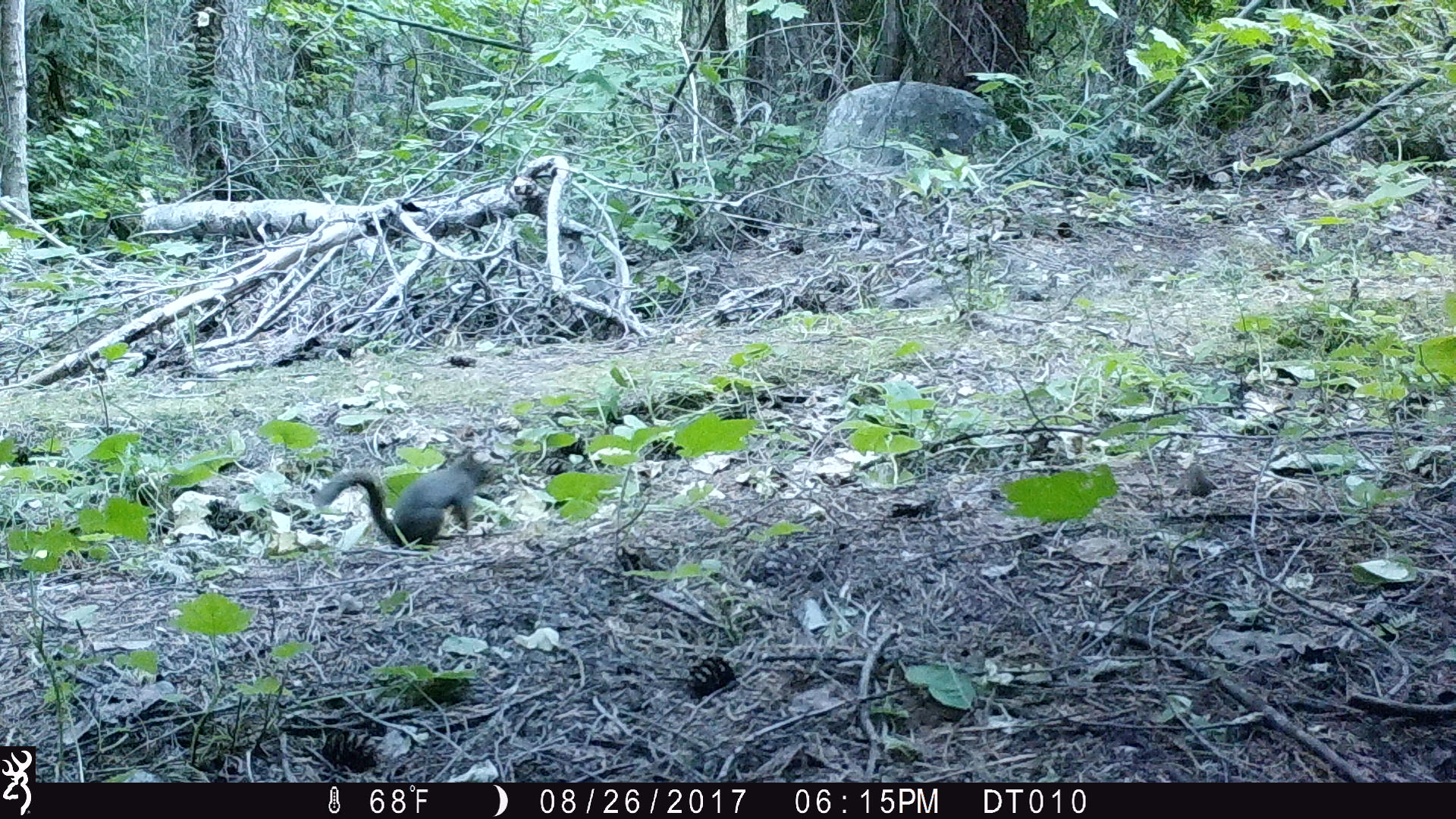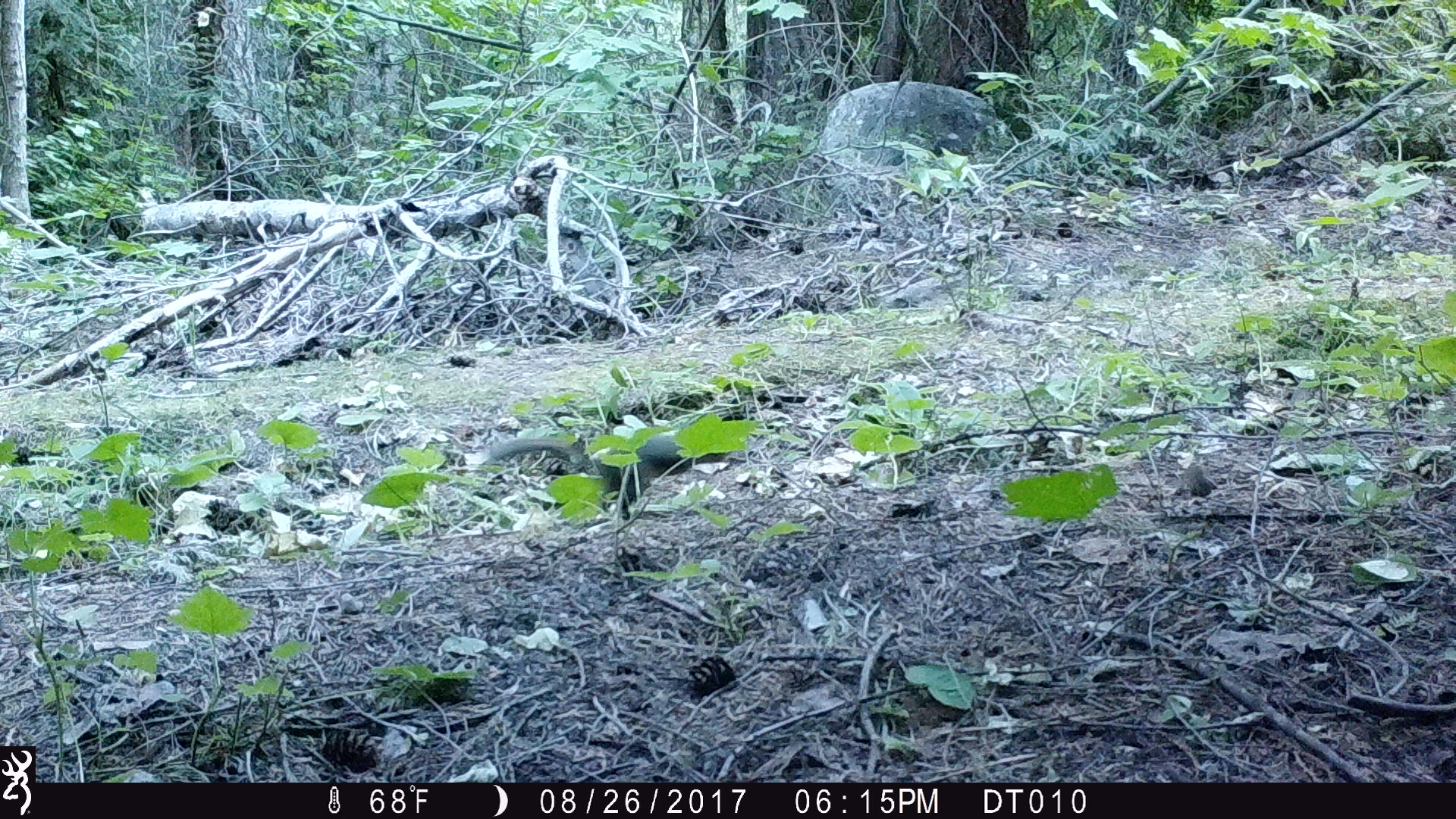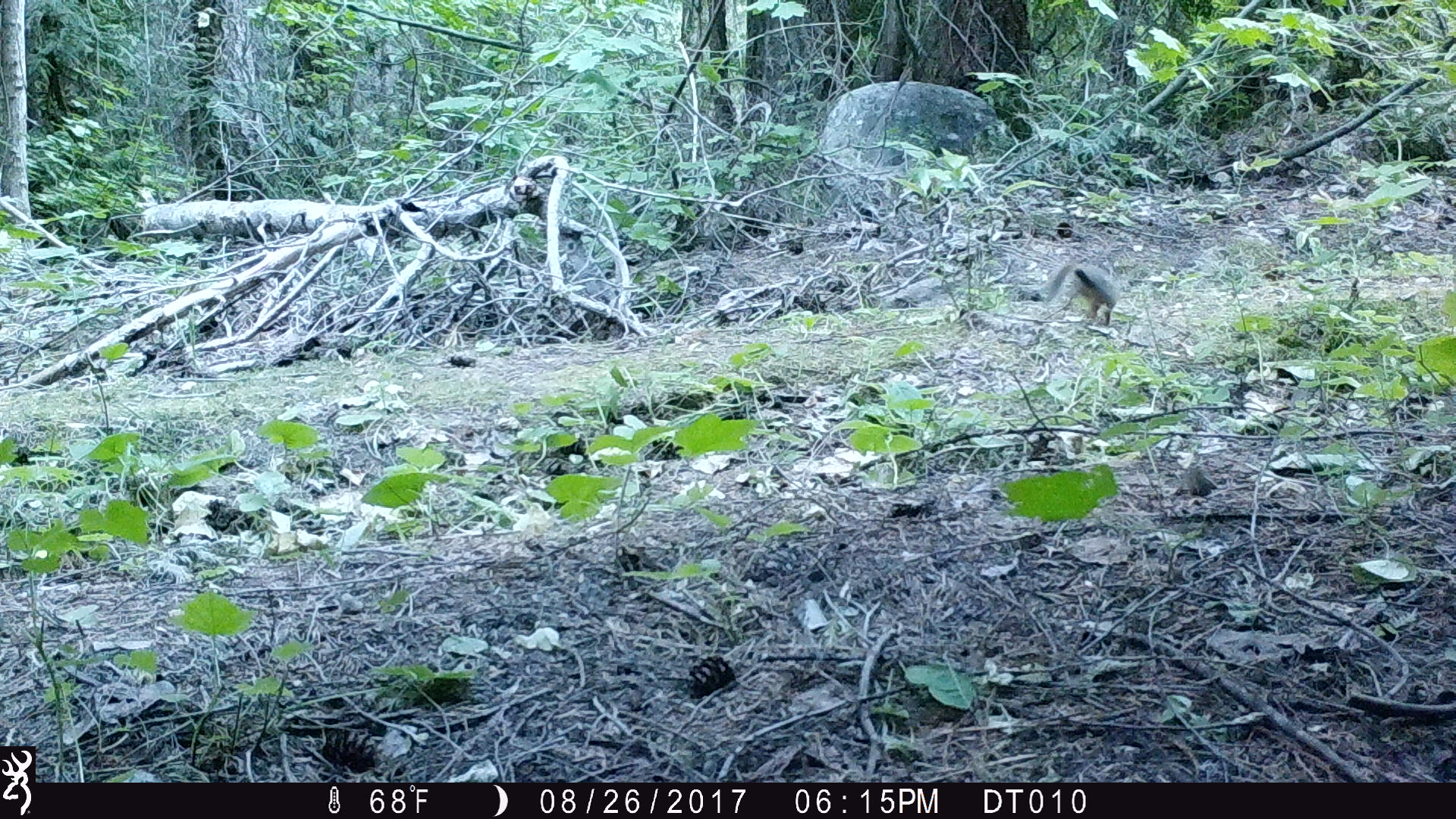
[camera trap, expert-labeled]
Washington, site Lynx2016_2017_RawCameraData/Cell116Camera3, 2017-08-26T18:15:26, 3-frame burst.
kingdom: Animalia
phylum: Chordata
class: Mammalia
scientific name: Mammalia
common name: small mammal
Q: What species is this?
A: Small mammal (Mammalia).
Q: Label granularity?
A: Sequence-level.